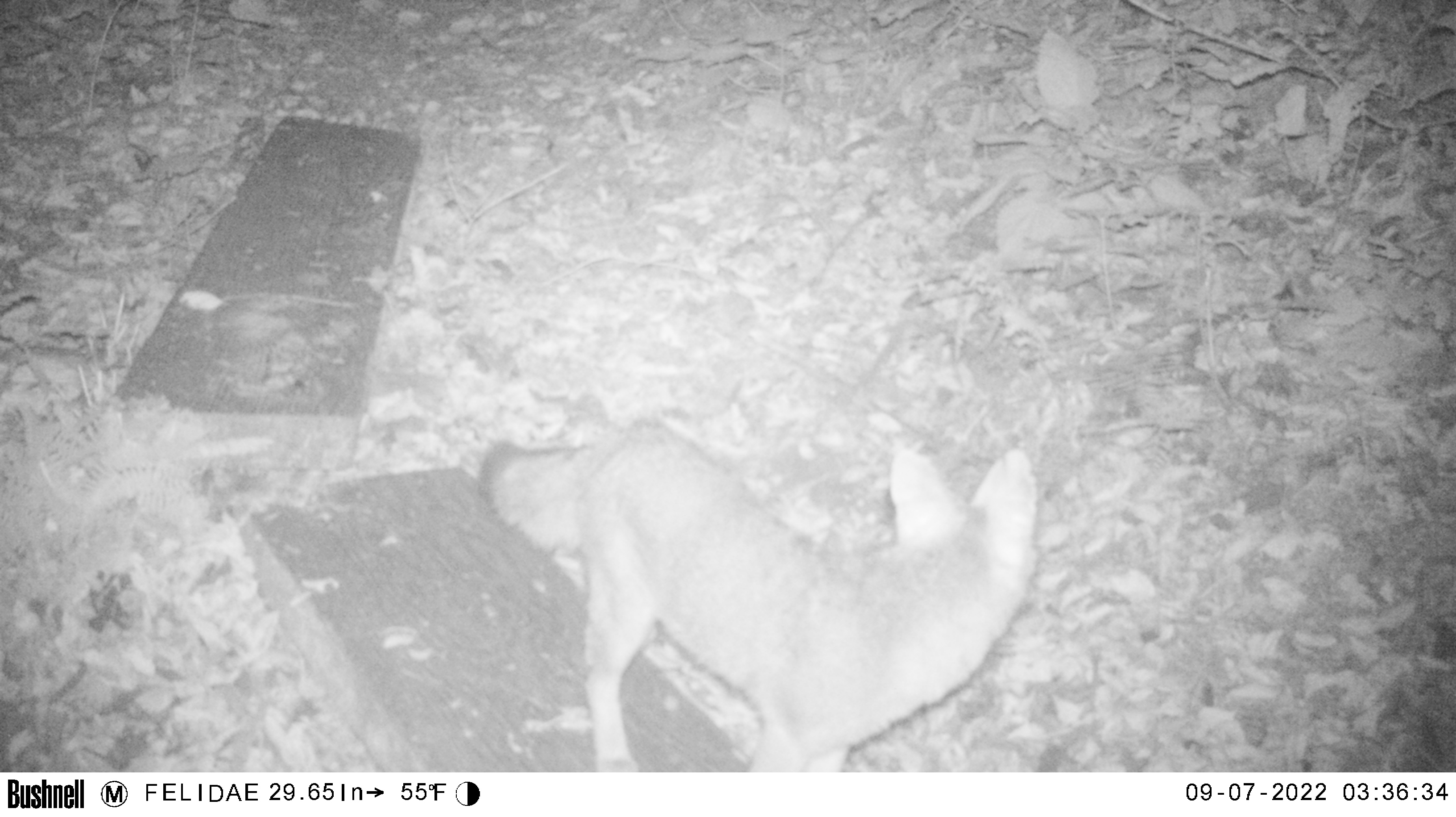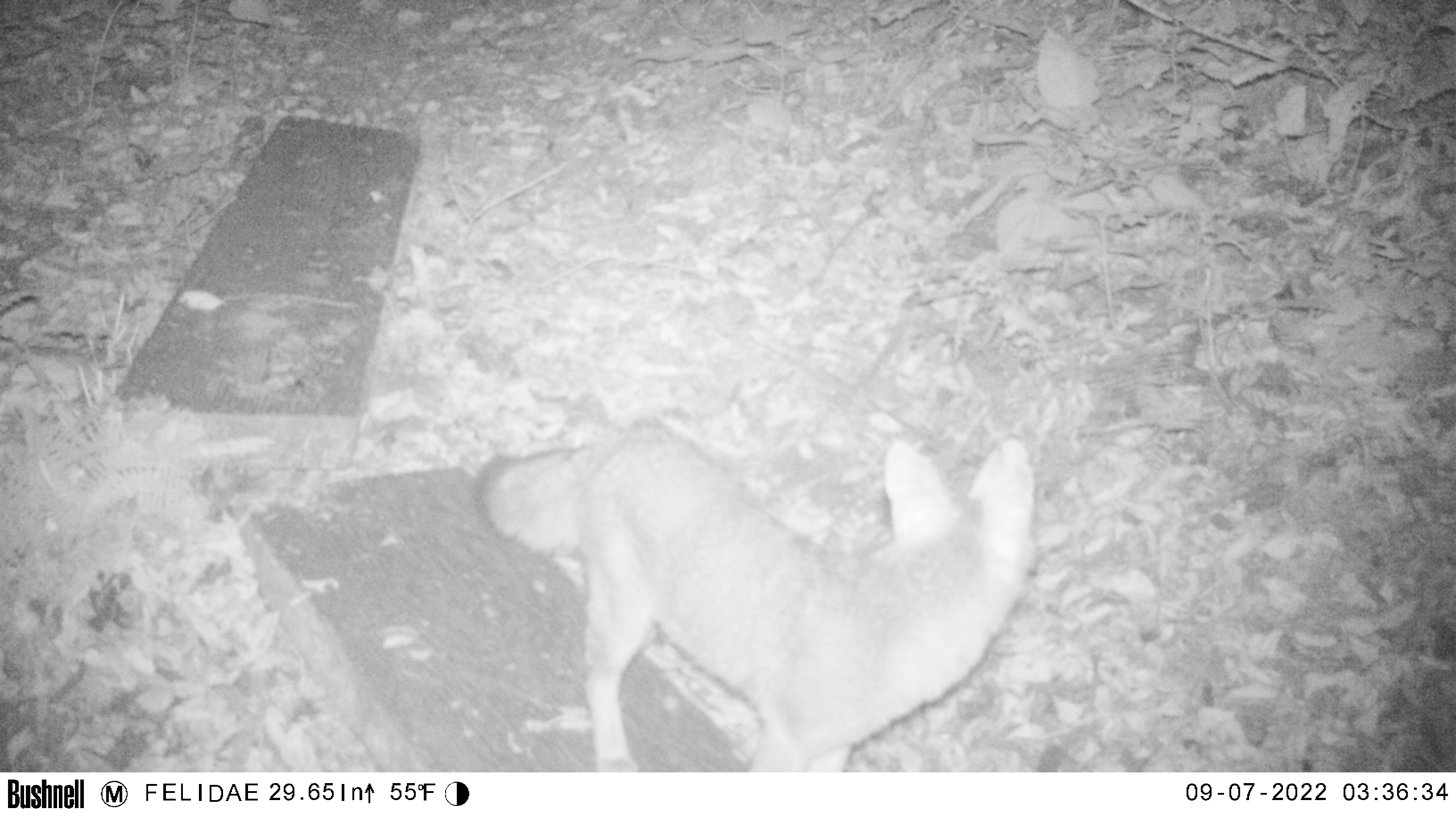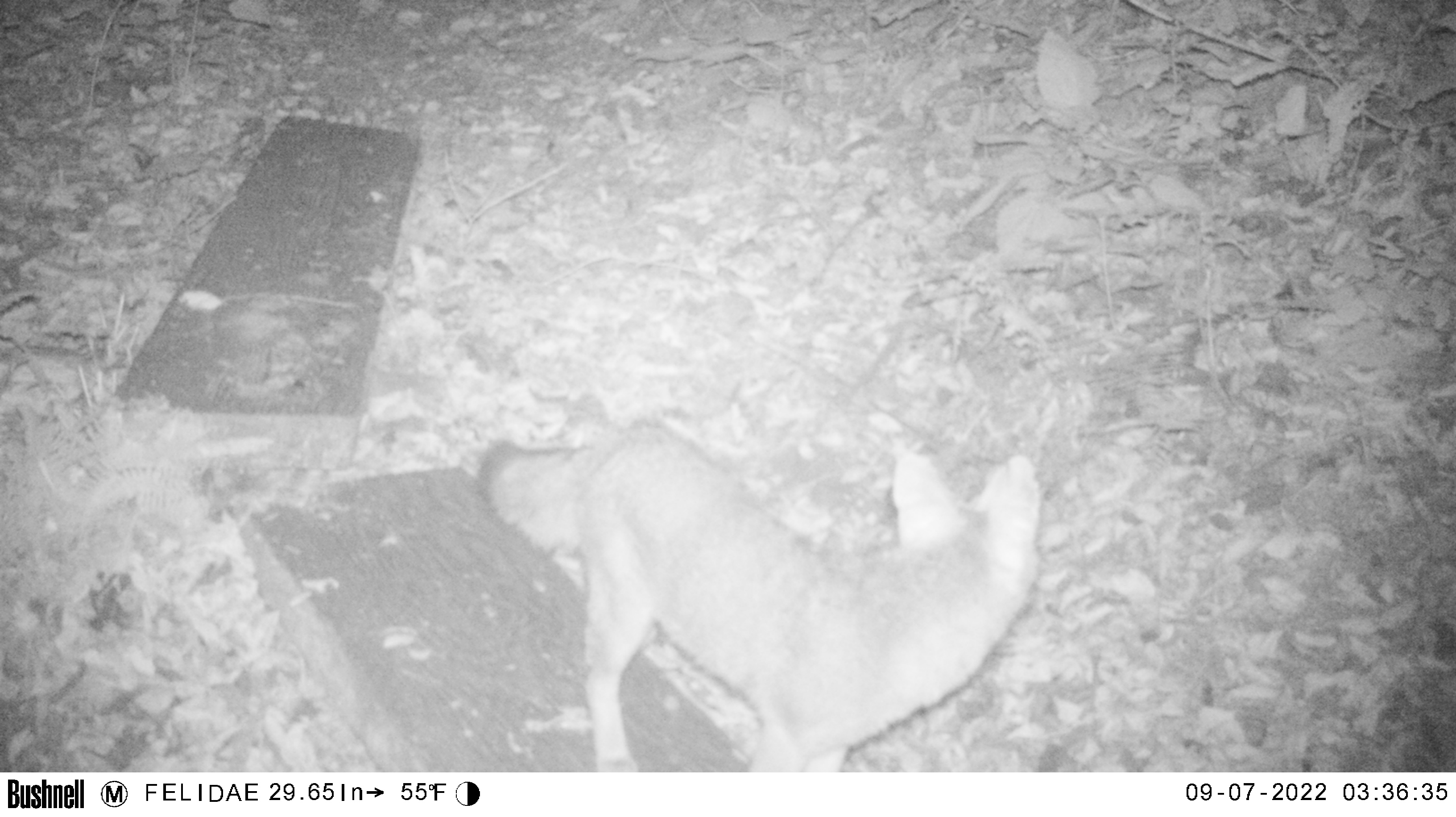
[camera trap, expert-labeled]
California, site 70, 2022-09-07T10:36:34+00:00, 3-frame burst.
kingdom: Animalia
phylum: Chordata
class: Mammalia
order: Carnivora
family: Canidae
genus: Canis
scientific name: Canis latrans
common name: coyote